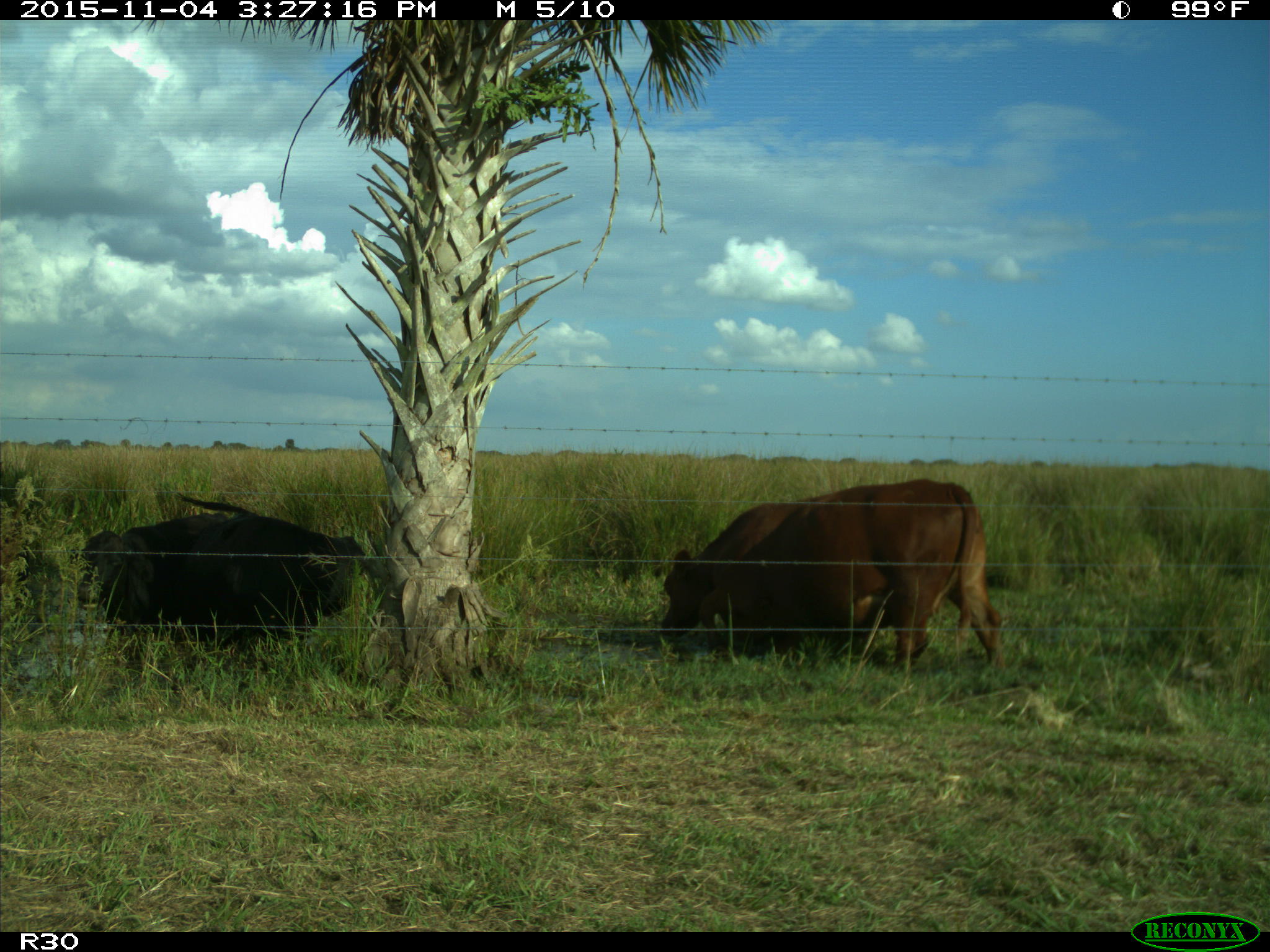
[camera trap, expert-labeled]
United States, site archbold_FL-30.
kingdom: Animalia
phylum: Chordata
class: Mammalia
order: Artiodactyla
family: Bovidae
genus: Bos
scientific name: Bos taurus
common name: domestic cow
Bos taurus (domestic cow).